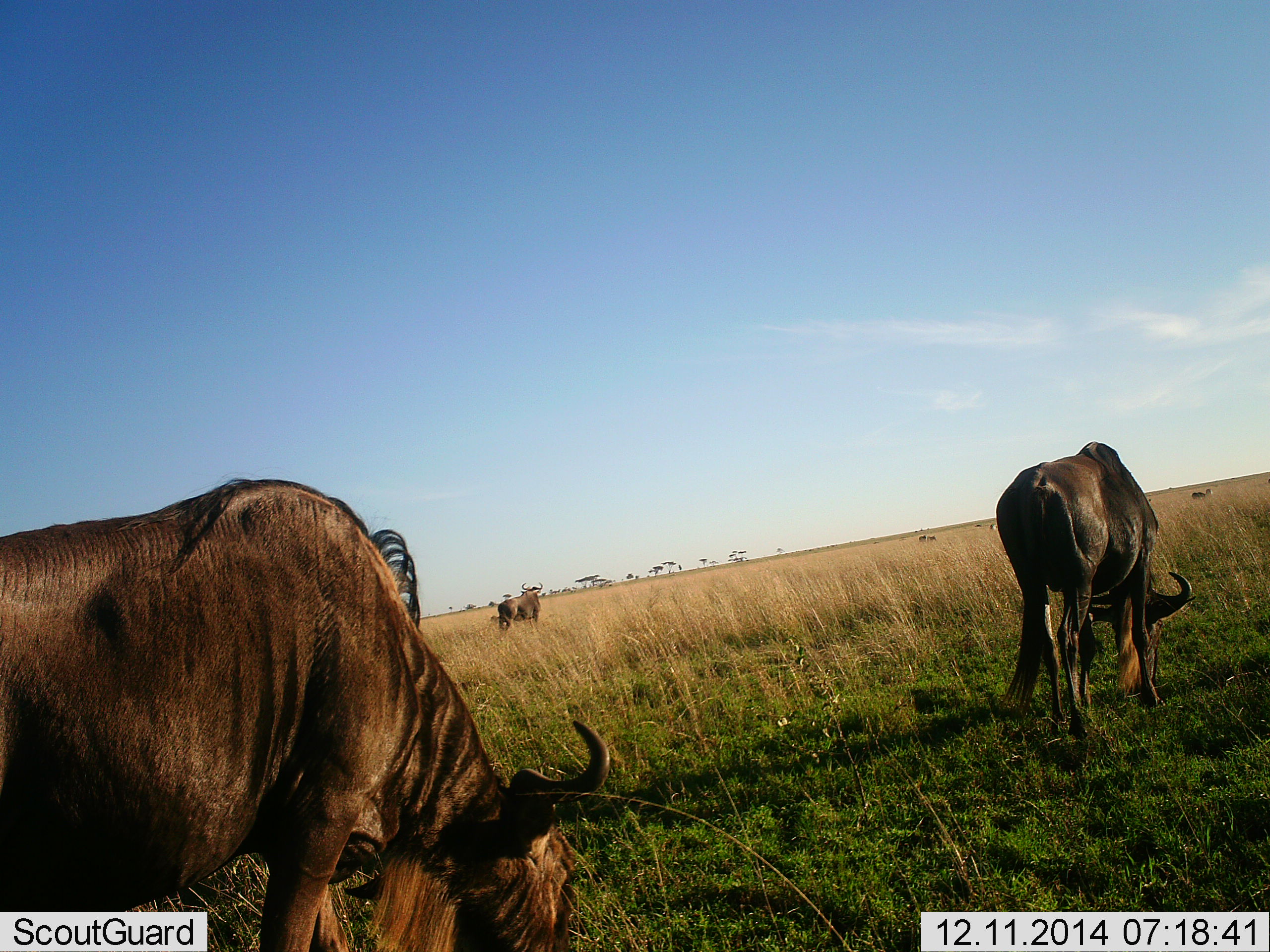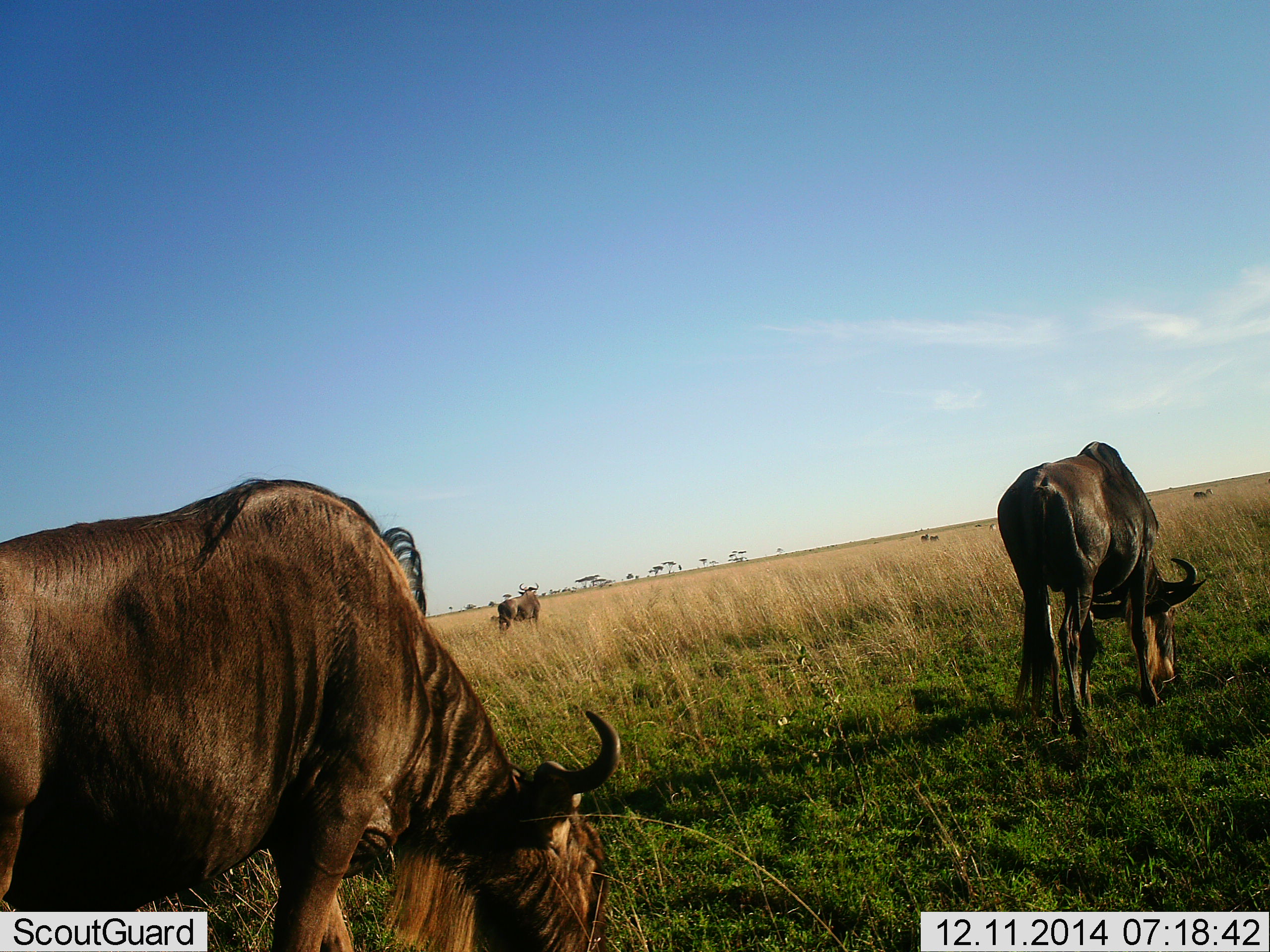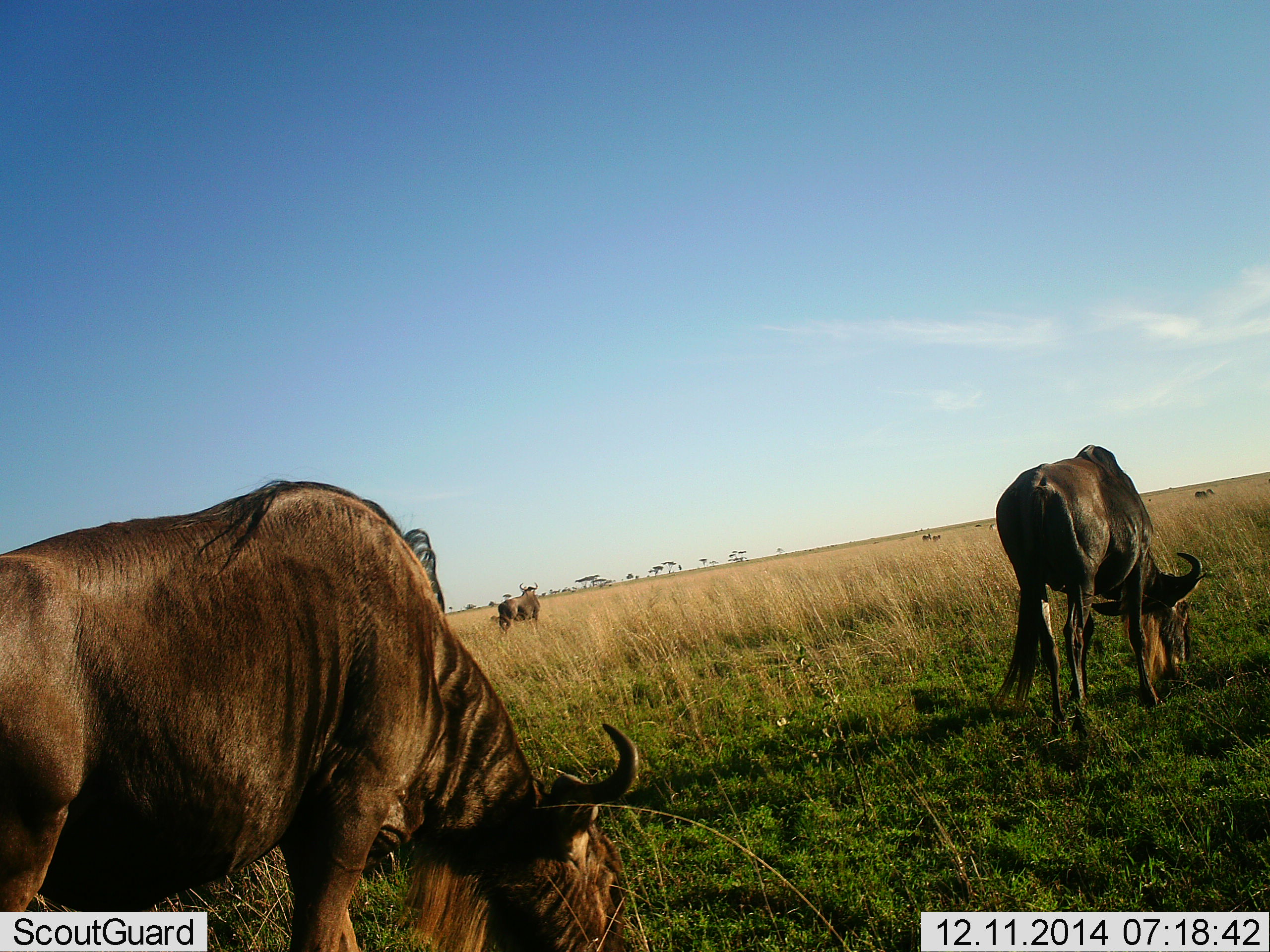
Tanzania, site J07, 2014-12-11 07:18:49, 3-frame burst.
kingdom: Animalia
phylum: Chordata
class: Mammalia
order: Artiodactyla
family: Bovidae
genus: Connochaetes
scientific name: Connochaetes taurinus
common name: blue wildebeest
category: wildebeest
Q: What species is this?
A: Wildebeest (blue wildebeest) (Connochaetes taurinus).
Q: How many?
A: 3.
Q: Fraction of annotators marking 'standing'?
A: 75%.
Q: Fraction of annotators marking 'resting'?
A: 0%.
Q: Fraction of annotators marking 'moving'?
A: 25%.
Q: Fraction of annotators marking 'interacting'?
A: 0%.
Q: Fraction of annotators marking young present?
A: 0%.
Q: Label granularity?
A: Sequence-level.